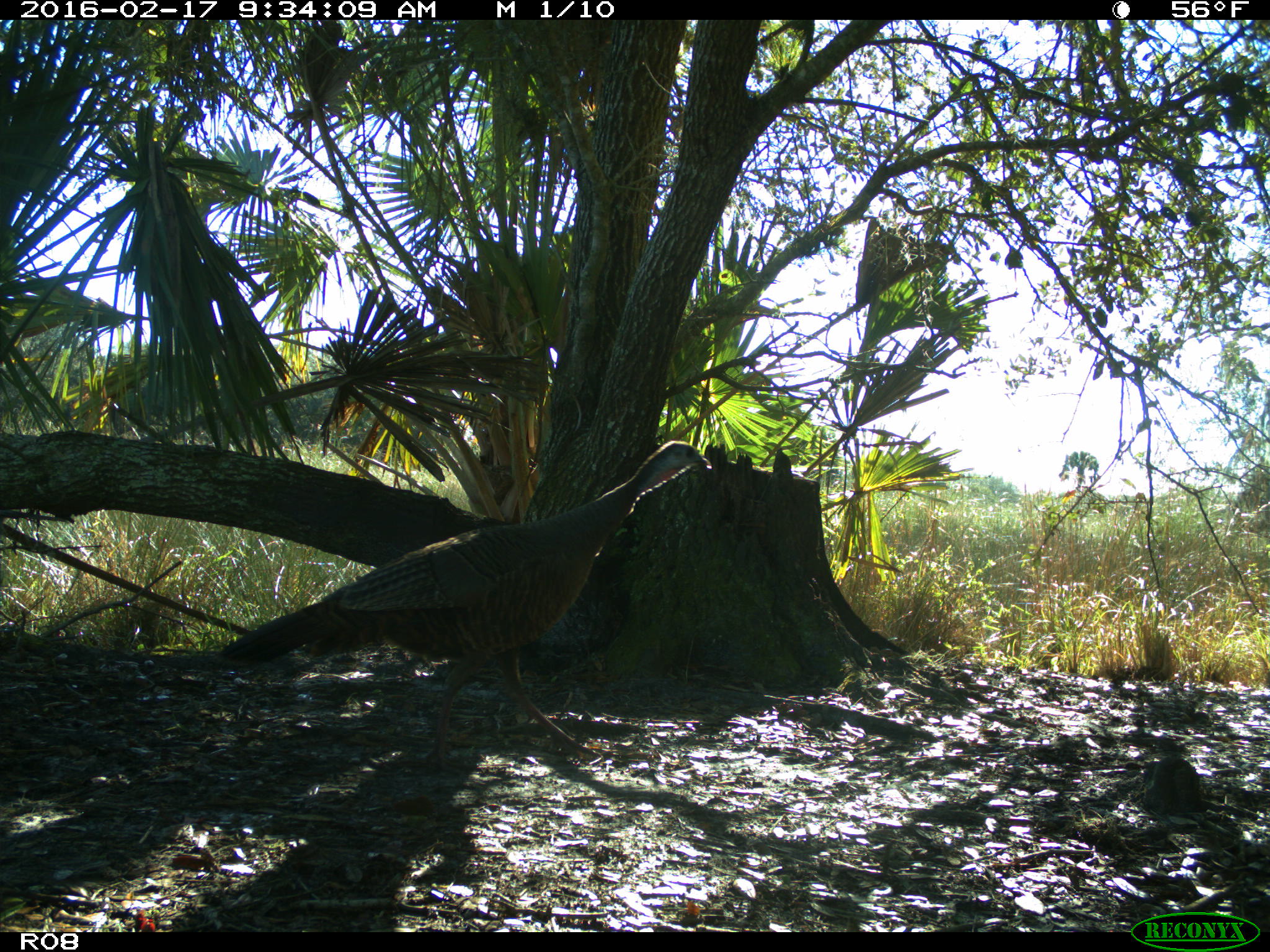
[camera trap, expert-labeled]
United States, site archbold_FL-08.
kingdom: Animalia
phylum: Chordata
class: Aves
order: Galliformes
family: Phasianidae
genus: Meleagris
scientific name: Meleagris gallopavo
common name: wild turkey